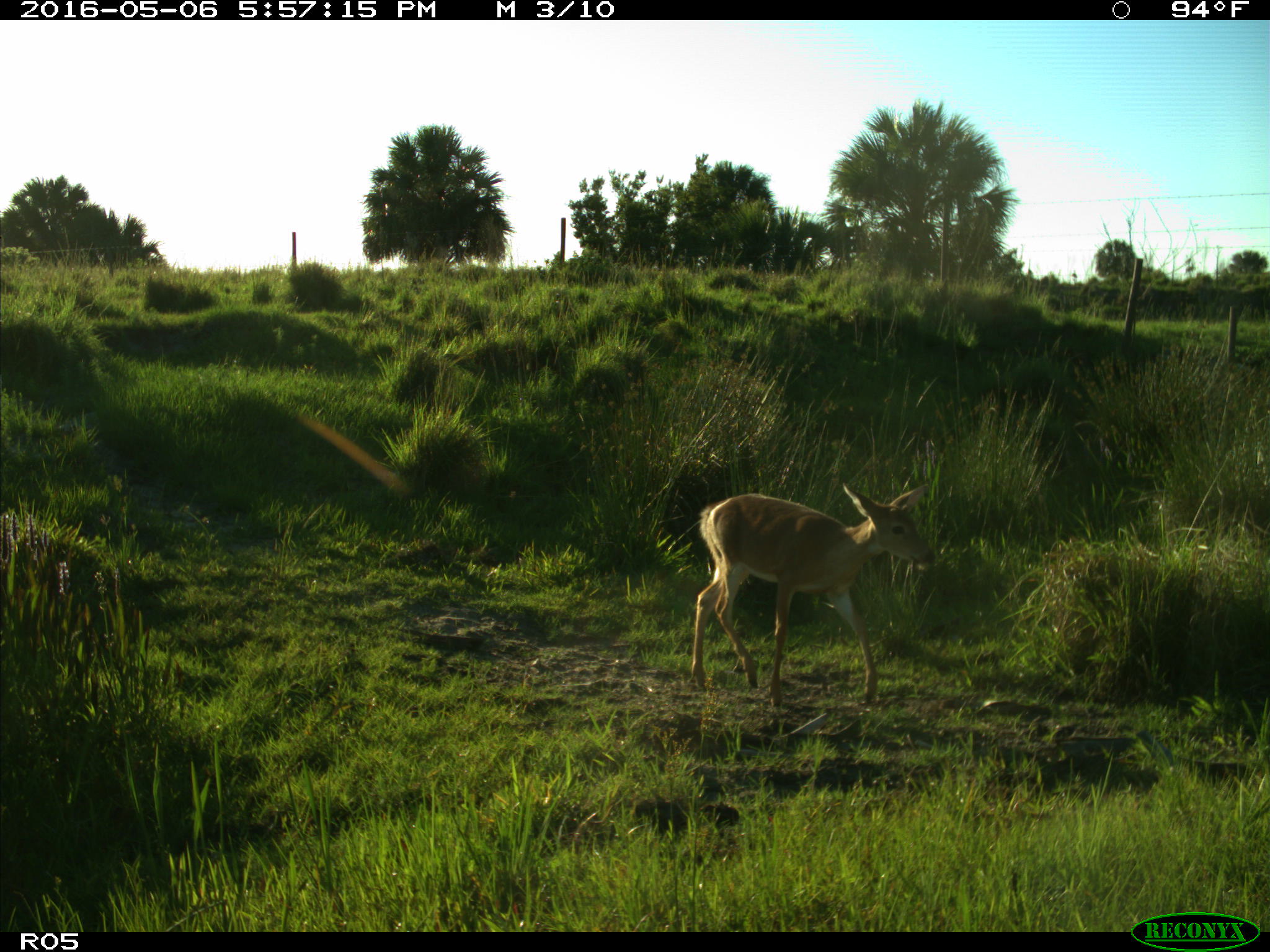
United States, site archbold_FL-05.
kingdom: Animalia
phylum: Chordata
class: Mammalia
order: Artiodactyla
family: Cervidae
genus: Odocoileus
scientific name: Odocoileus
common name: deer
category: unidentified deer